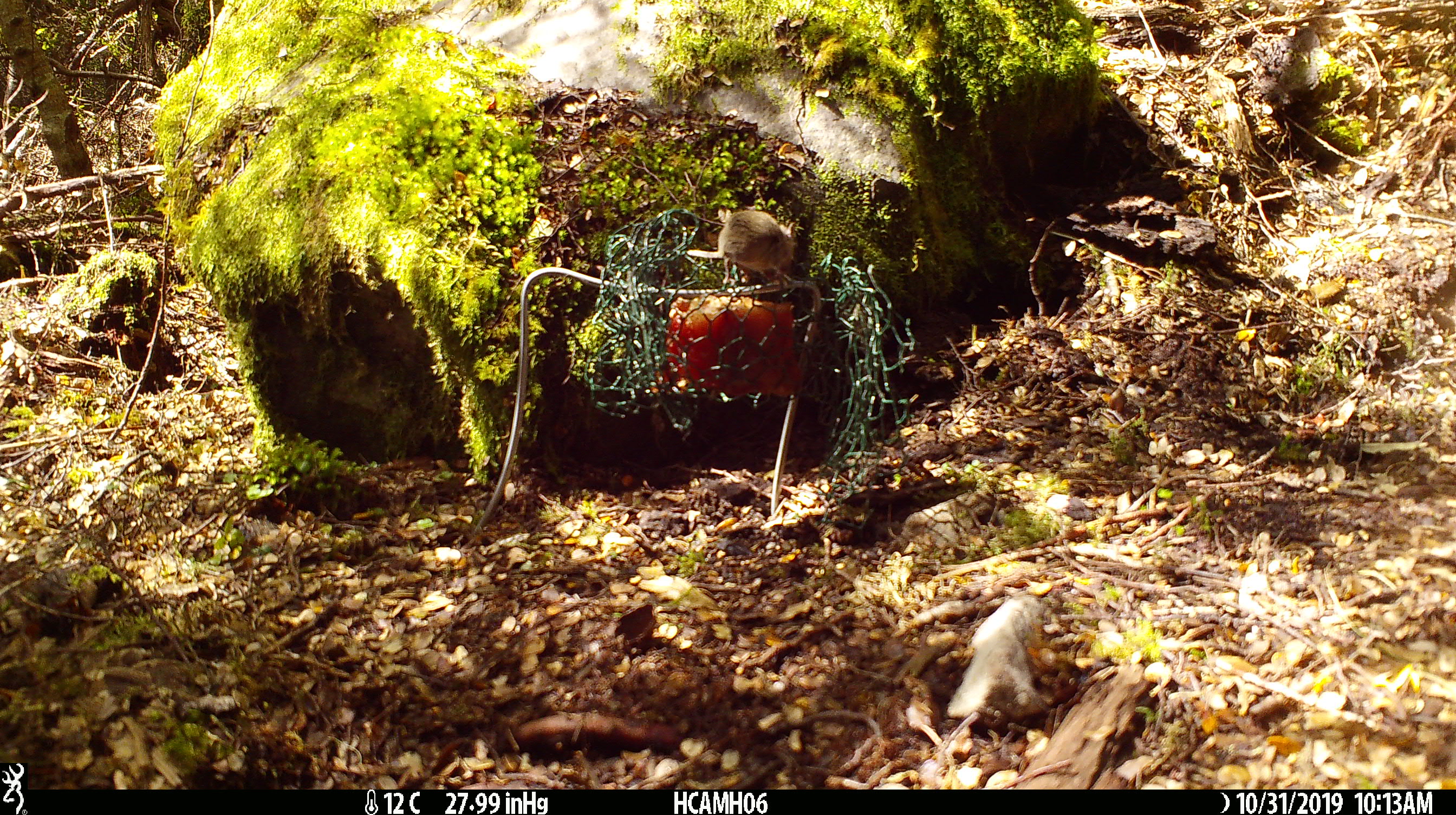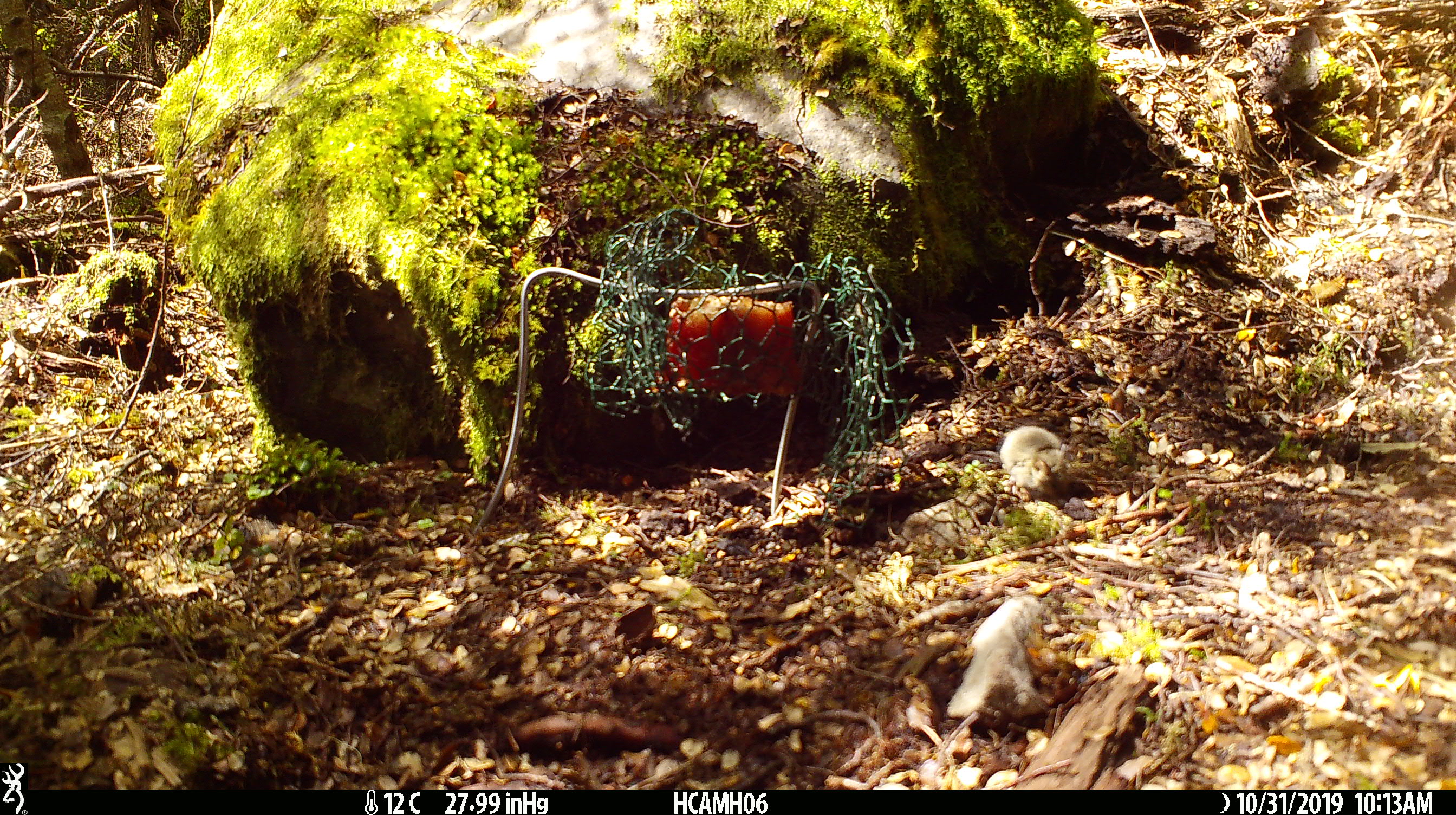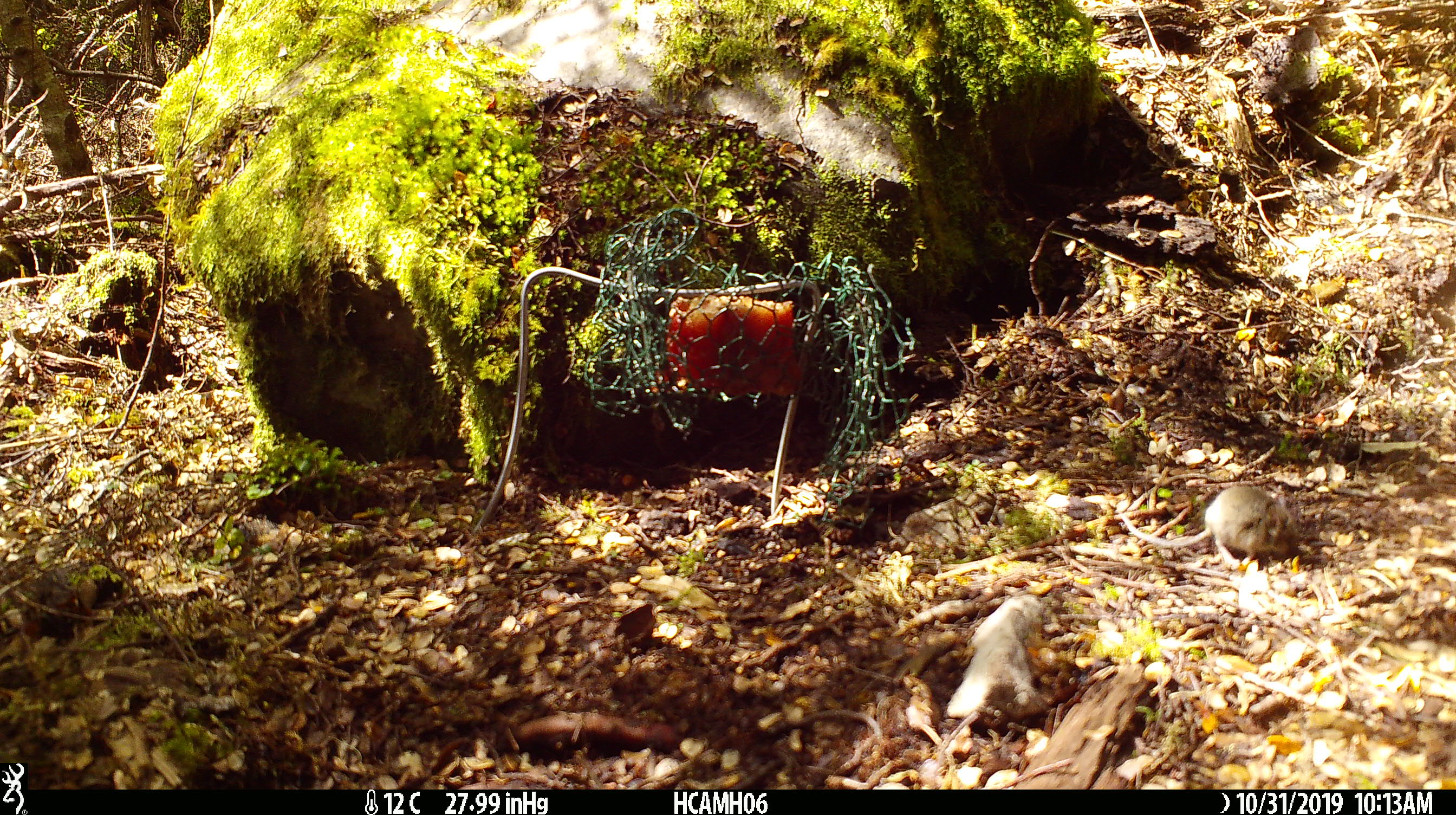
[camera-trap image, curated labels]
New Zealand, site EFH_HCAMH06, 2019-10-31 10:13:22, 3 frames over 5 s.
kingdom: Animalia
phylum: Chordata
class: Mammalia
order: Rodentia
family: Muridae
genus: Mus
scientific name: Mus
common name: mouse